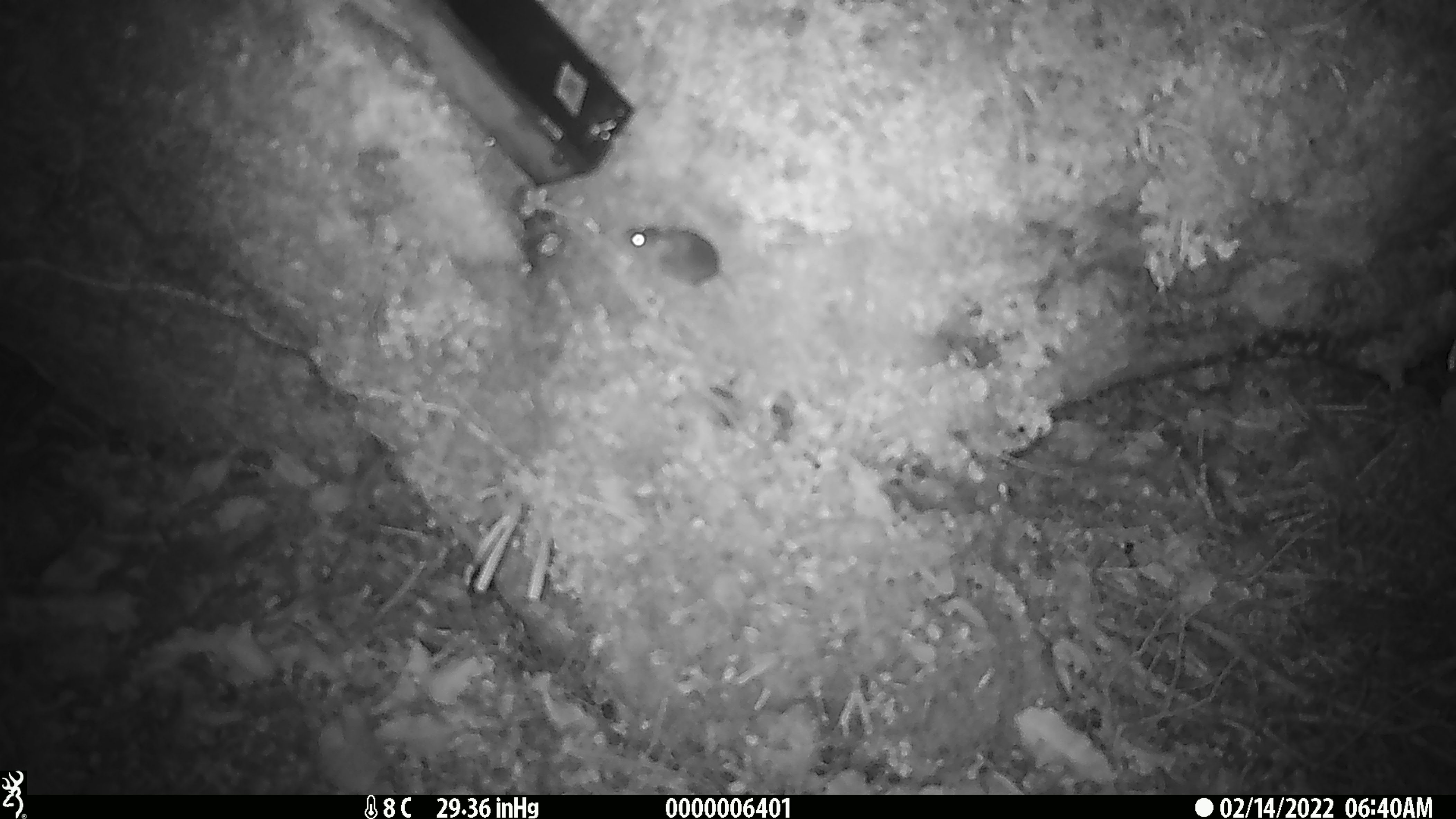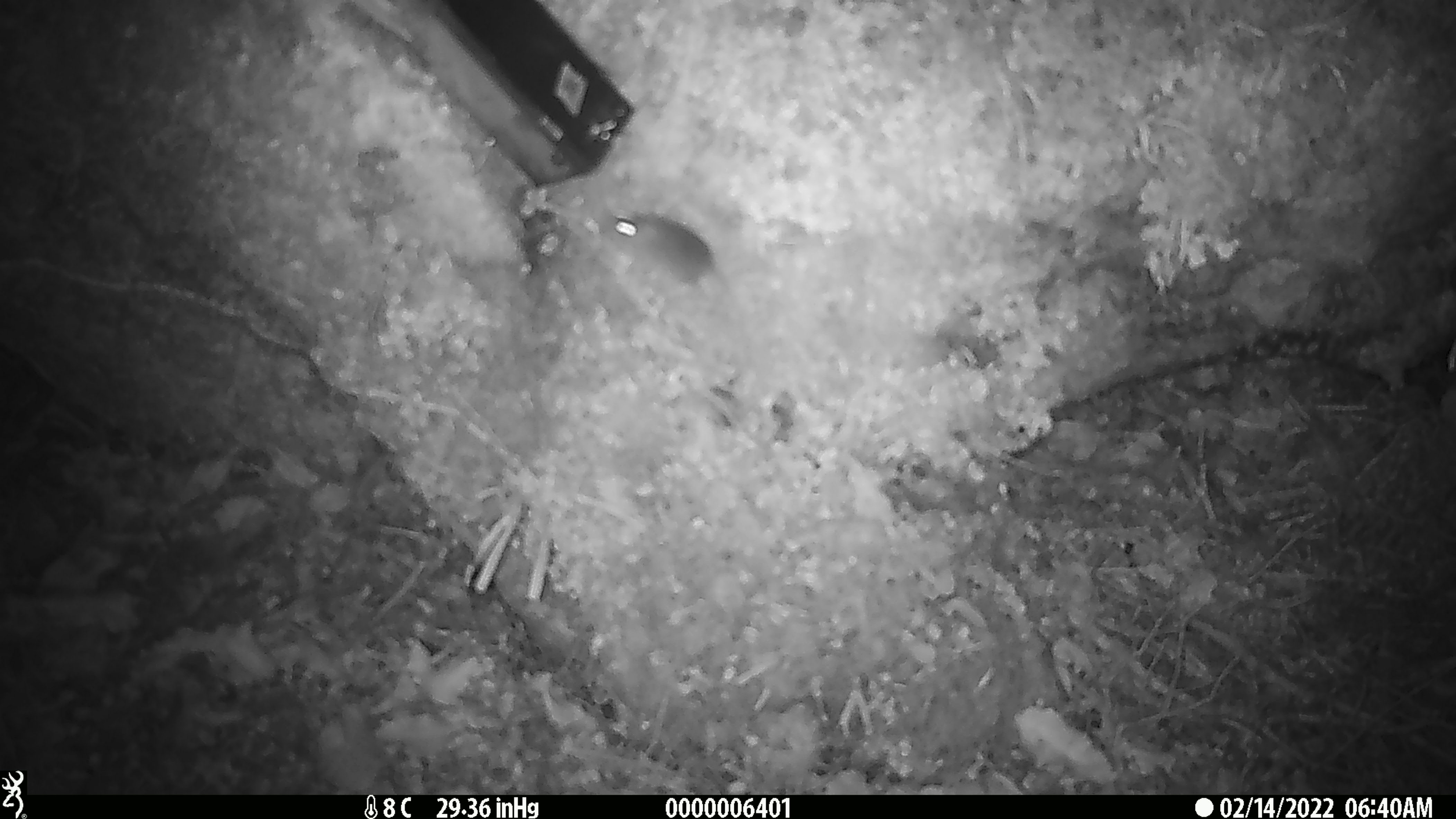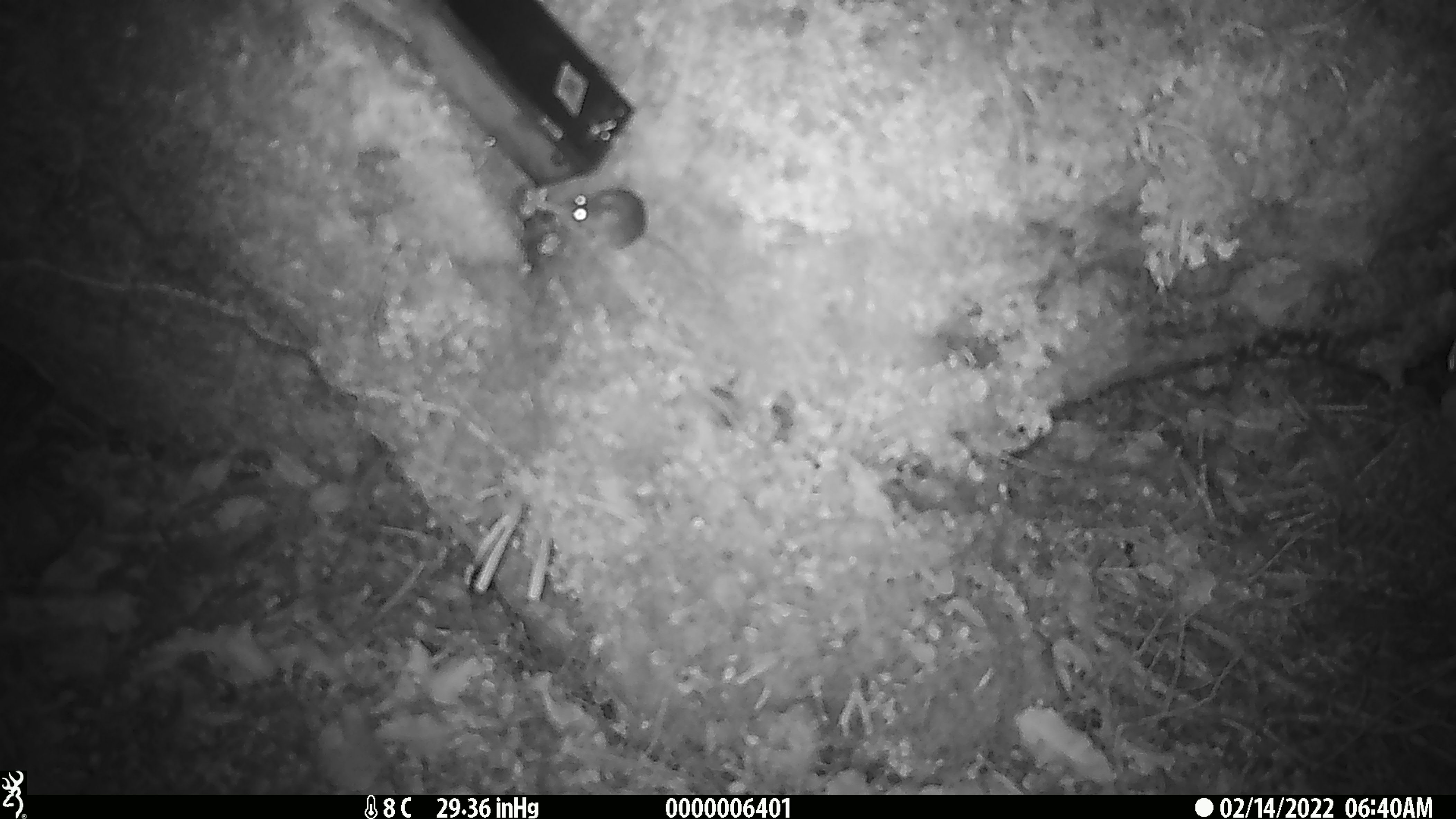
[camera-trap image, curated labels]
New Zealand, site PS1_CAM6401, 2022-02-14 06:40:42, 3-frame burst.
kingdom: Animalia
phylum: Chordata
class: Mammalia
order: Rodentia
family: Muridae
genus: Mus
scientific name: Mus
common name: mouse